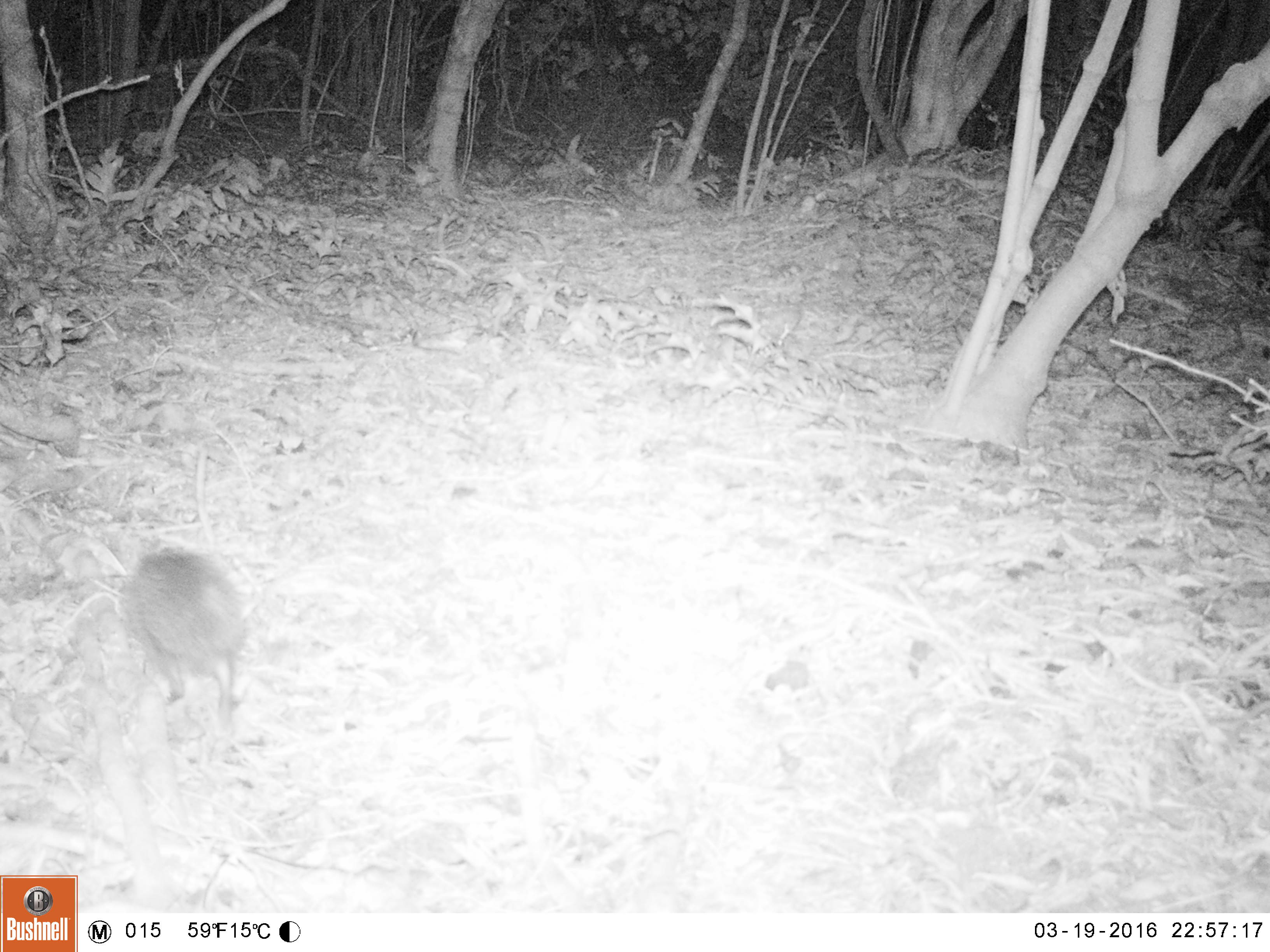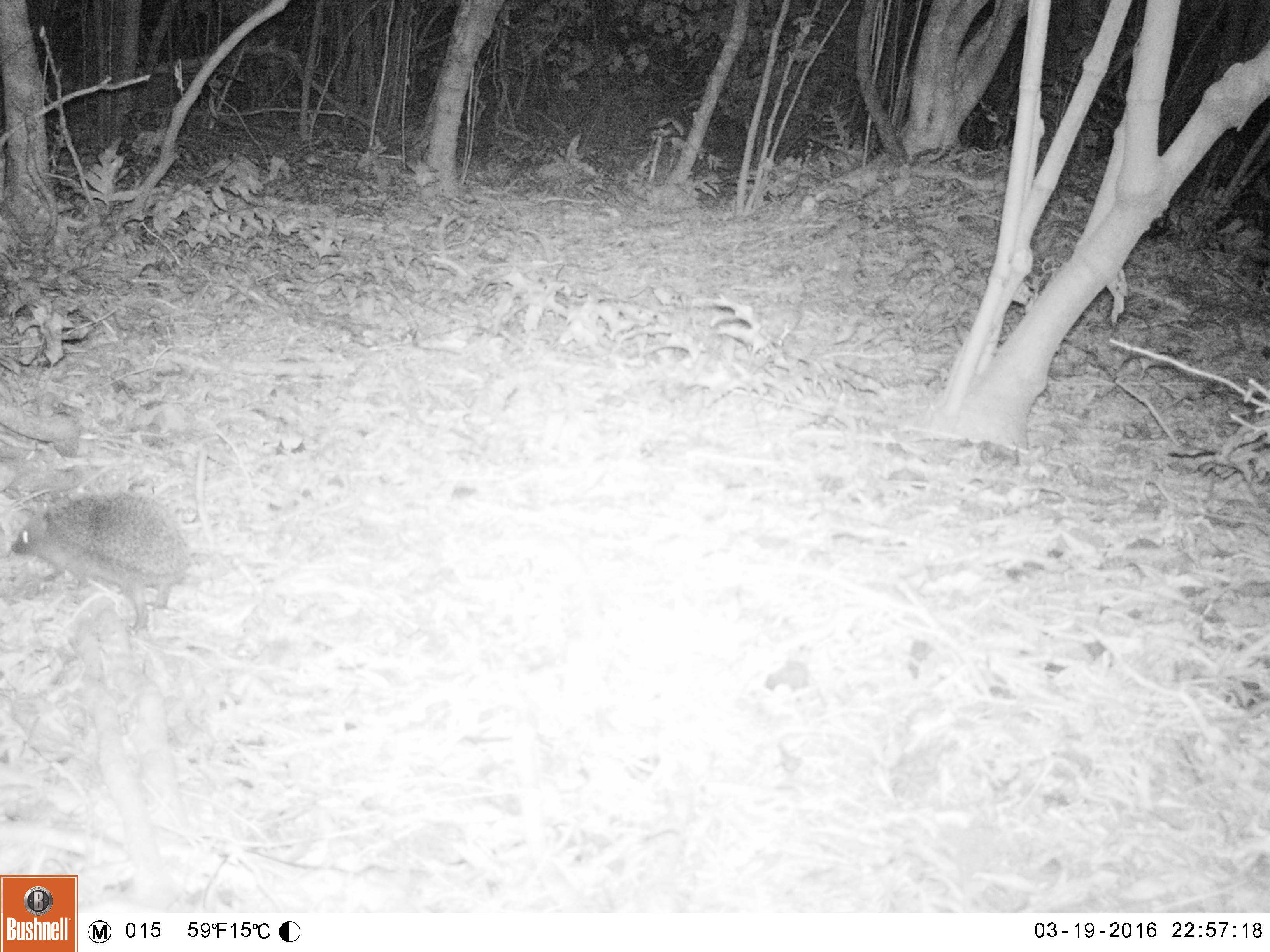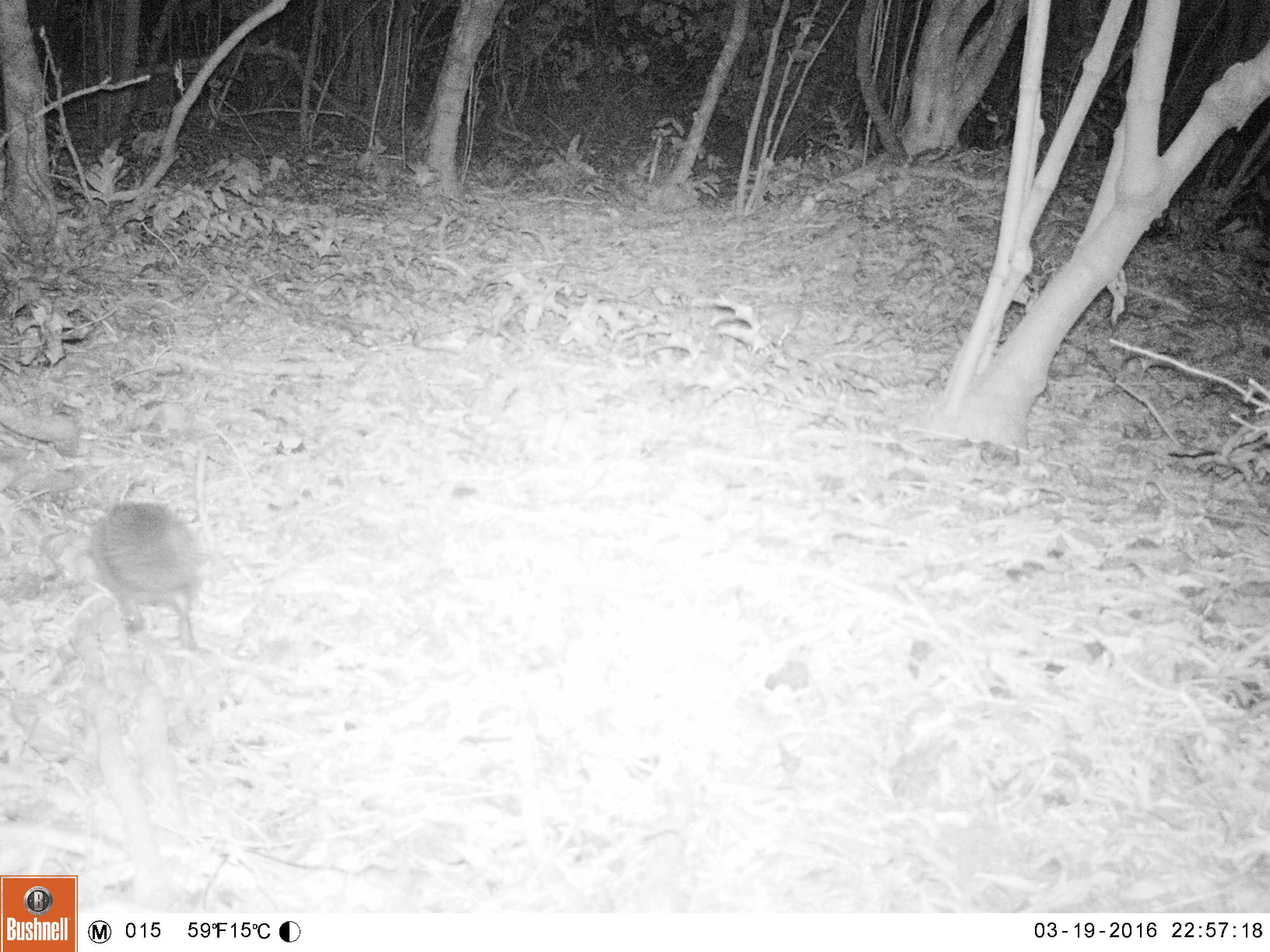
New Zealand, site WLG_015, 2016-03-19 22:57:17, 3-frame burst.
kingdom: Animalia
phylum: Chordata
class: Mammalia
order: Eulipotyphla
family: Erinaceidae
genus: Erinaceus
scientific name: Erinaceus europaeus europaeus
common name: european hedgehog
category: hedgehog